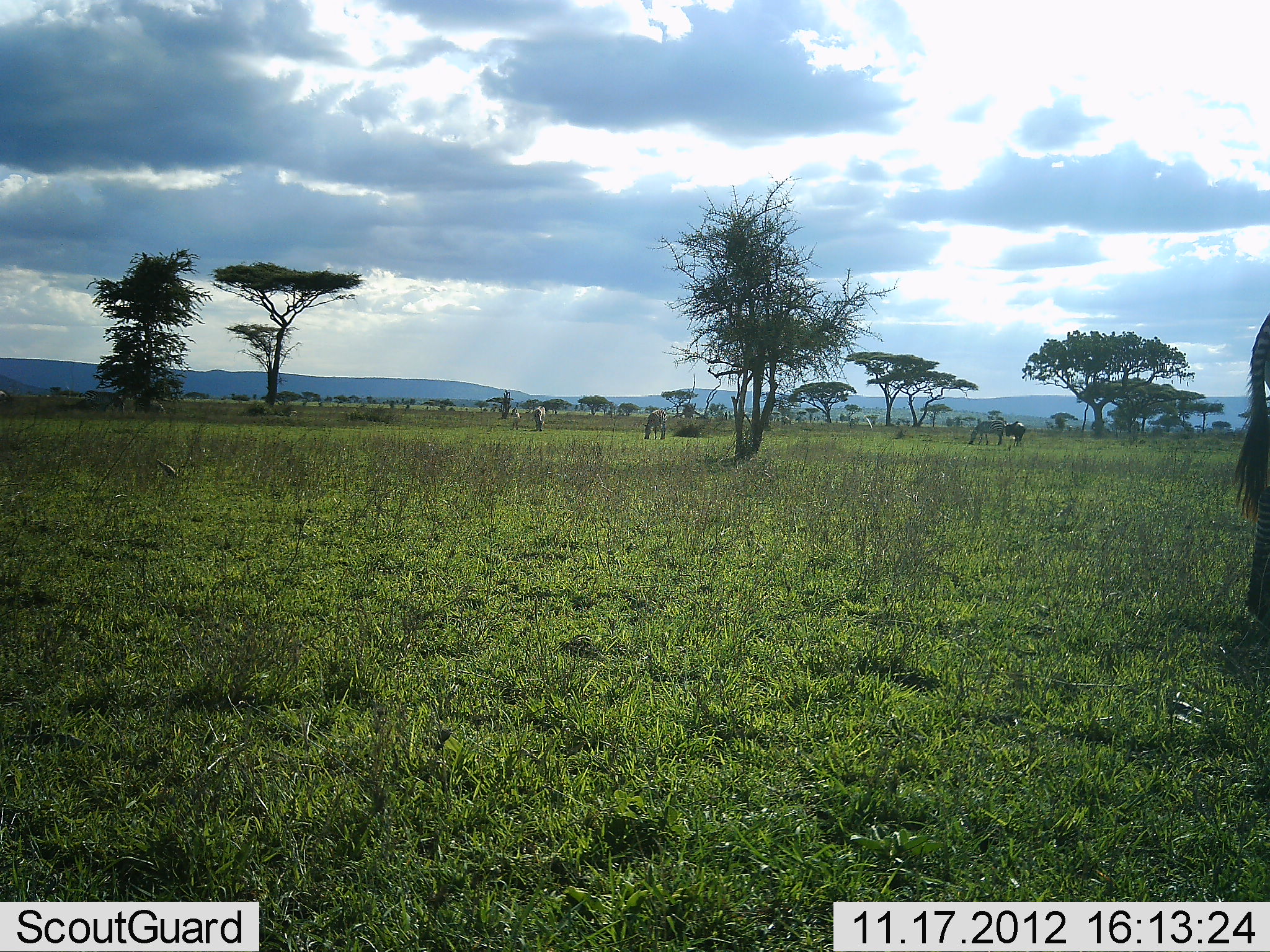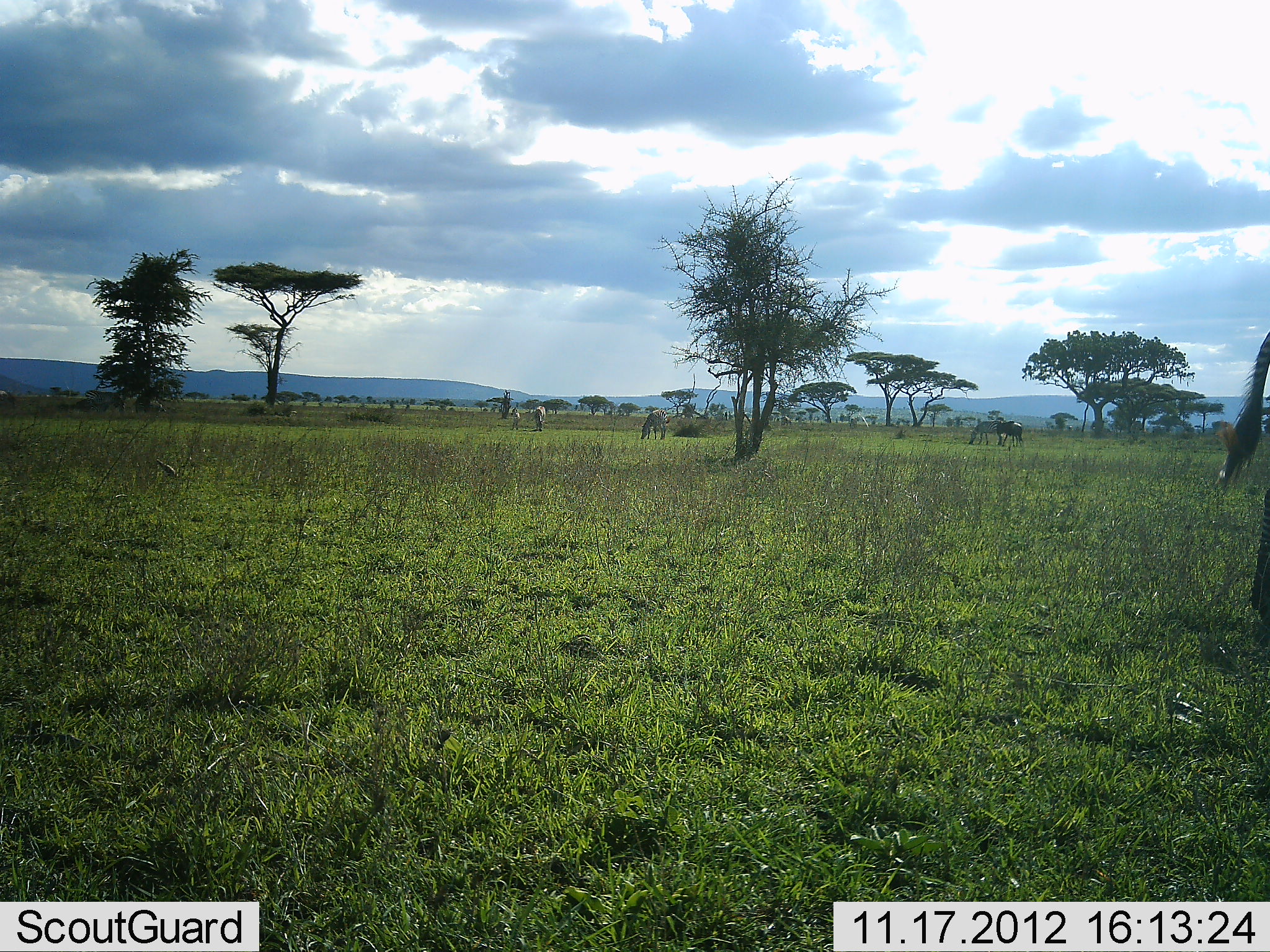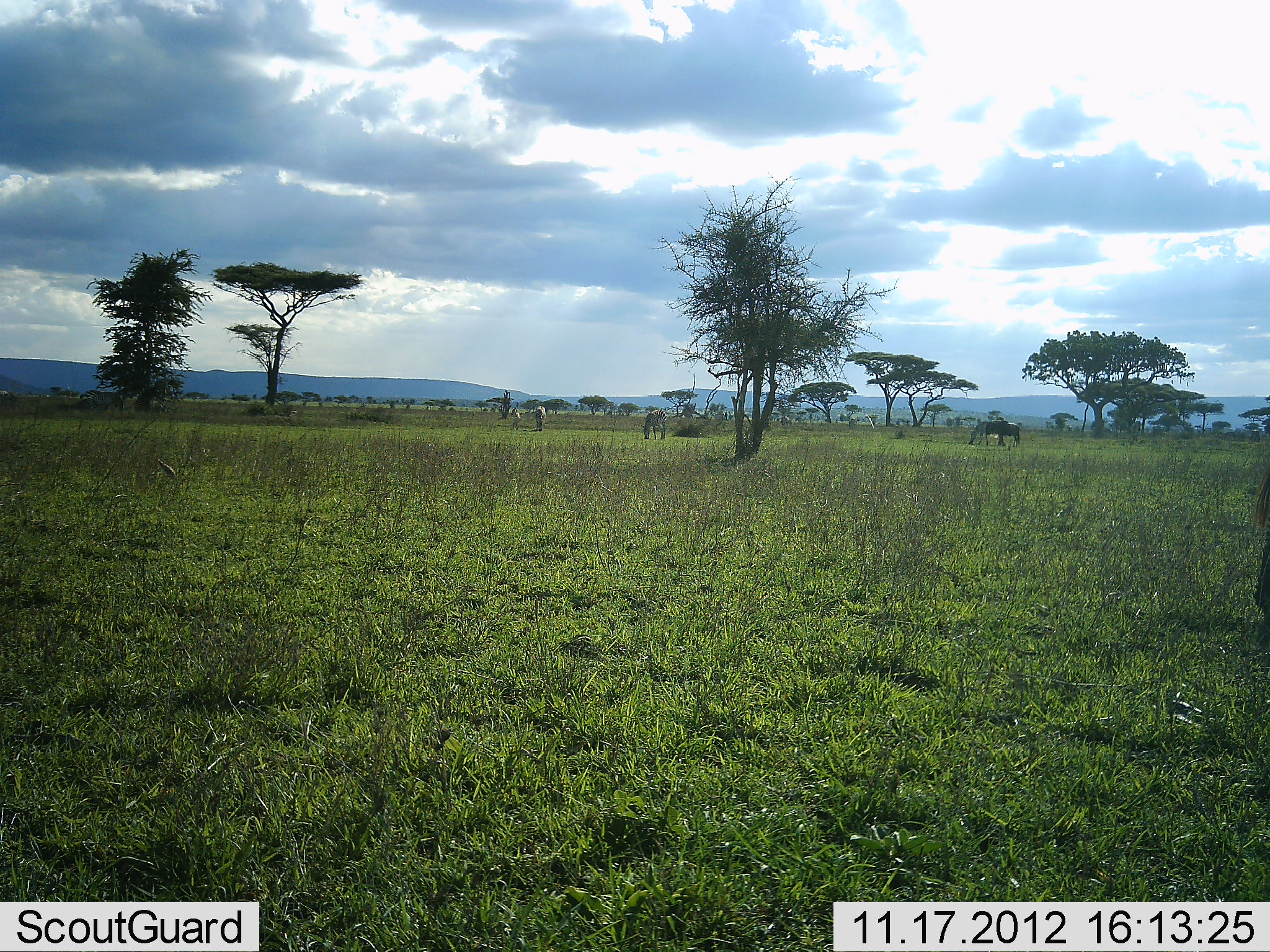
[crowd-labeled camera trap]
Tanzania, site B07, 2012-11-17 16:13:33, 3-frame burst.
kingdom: Animalia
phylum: Chordata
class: Mammalia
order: Perissodactyla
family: Equidae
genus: Equus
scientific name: Equus quagga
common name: plains zebra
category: zebra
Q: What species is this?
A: Zebra (plains zebra) (Equus quagga).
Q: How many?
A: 4.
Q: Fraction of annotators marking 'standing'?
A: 81%.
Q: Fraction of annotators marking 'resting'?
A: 0%.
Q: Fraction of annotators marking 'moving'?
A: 25%.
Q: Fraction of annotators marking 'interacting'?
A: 0%.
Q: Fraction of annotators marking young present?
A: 0%.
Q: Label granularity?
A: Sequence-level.